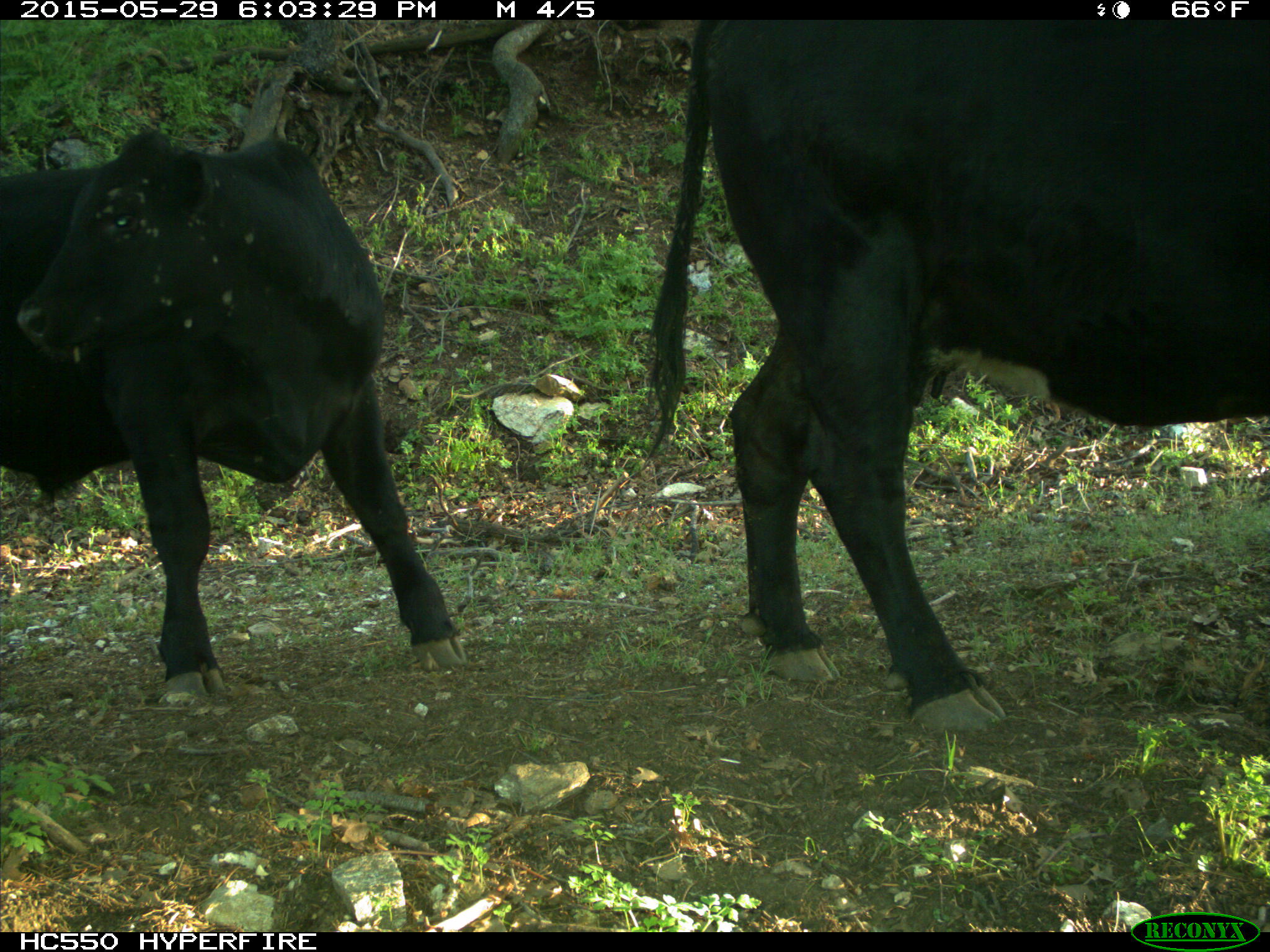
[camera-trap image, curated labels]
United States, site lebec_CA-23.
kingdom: Animalia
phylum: Chordata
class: Mammalia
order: Artiodactyla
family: Bovidae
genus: Bos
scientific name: Bos taurus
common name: domestic cow